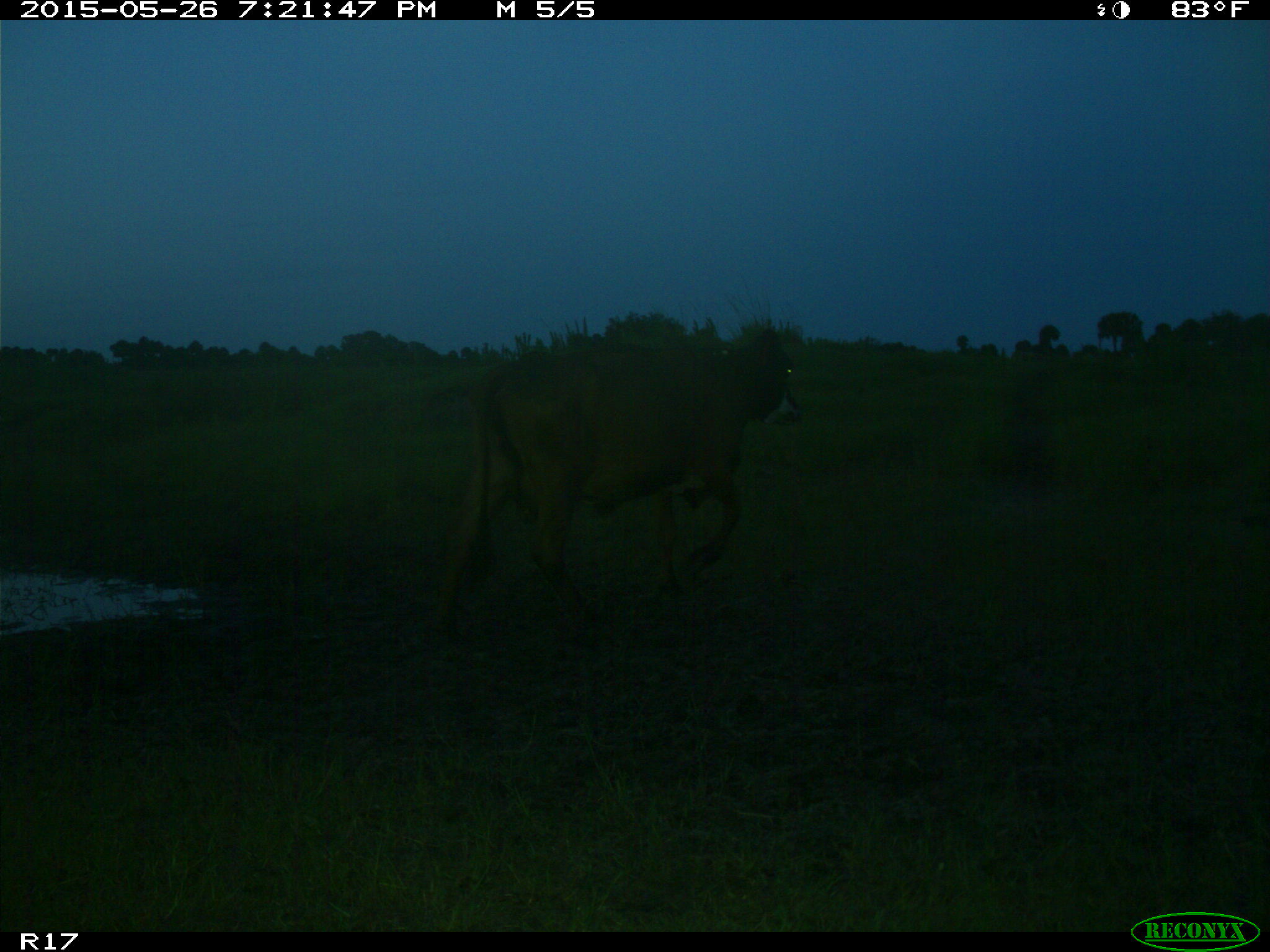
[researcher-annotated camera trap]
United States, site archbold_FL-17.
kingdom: Animalia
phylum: Chordata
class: Mammalia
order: Artiodactyla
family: Bovidae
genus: Bos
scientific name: Bos taurus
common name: domestic cow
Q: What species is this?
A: Bos taurus (domestic cow).